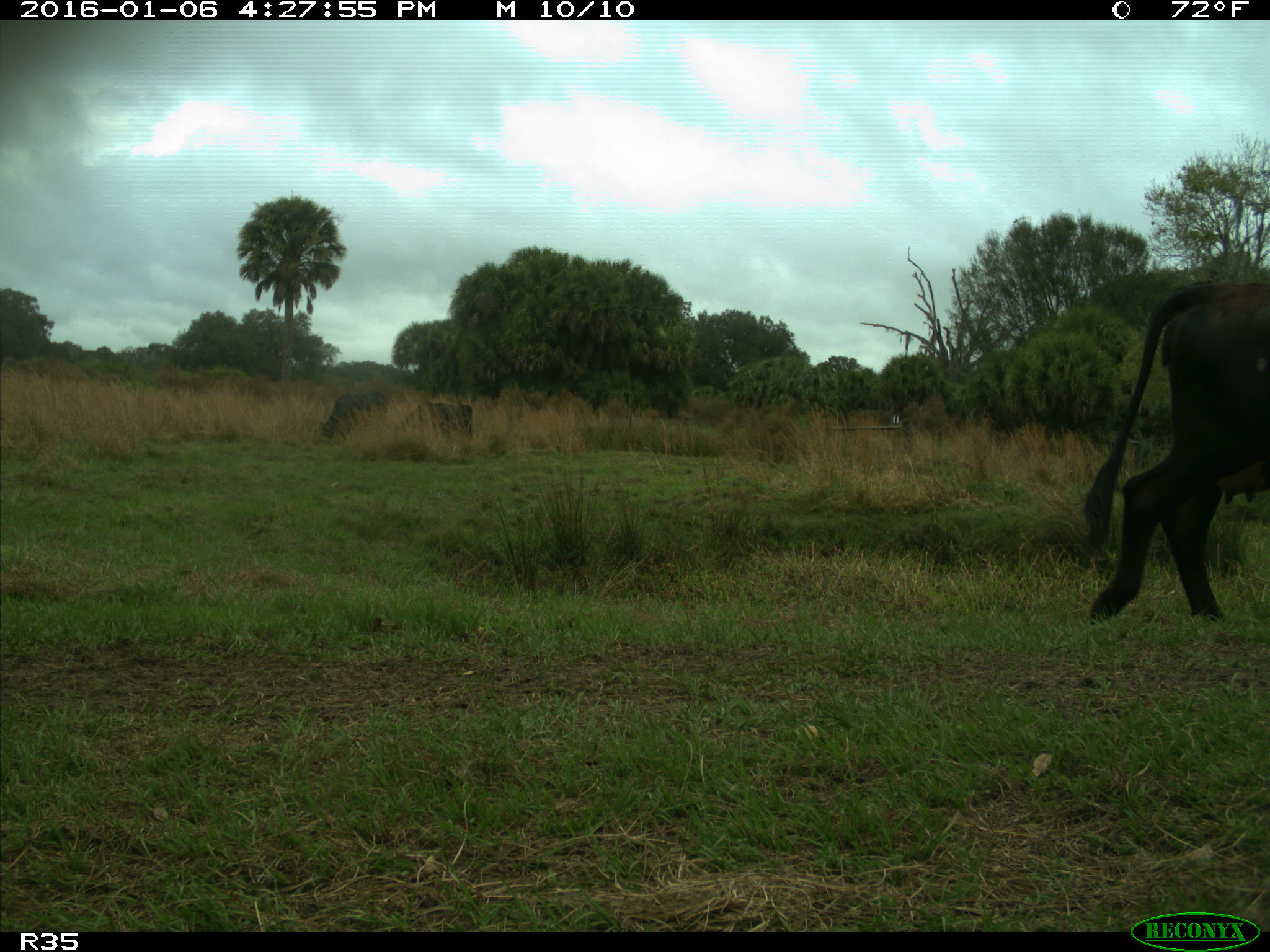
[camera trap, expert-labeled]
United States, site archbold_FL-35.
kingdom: Animalia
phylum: Chordata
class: Mammalia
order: Artiodactyla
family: Bovidae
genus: Bos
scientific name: Bos taurus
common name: domestic cow